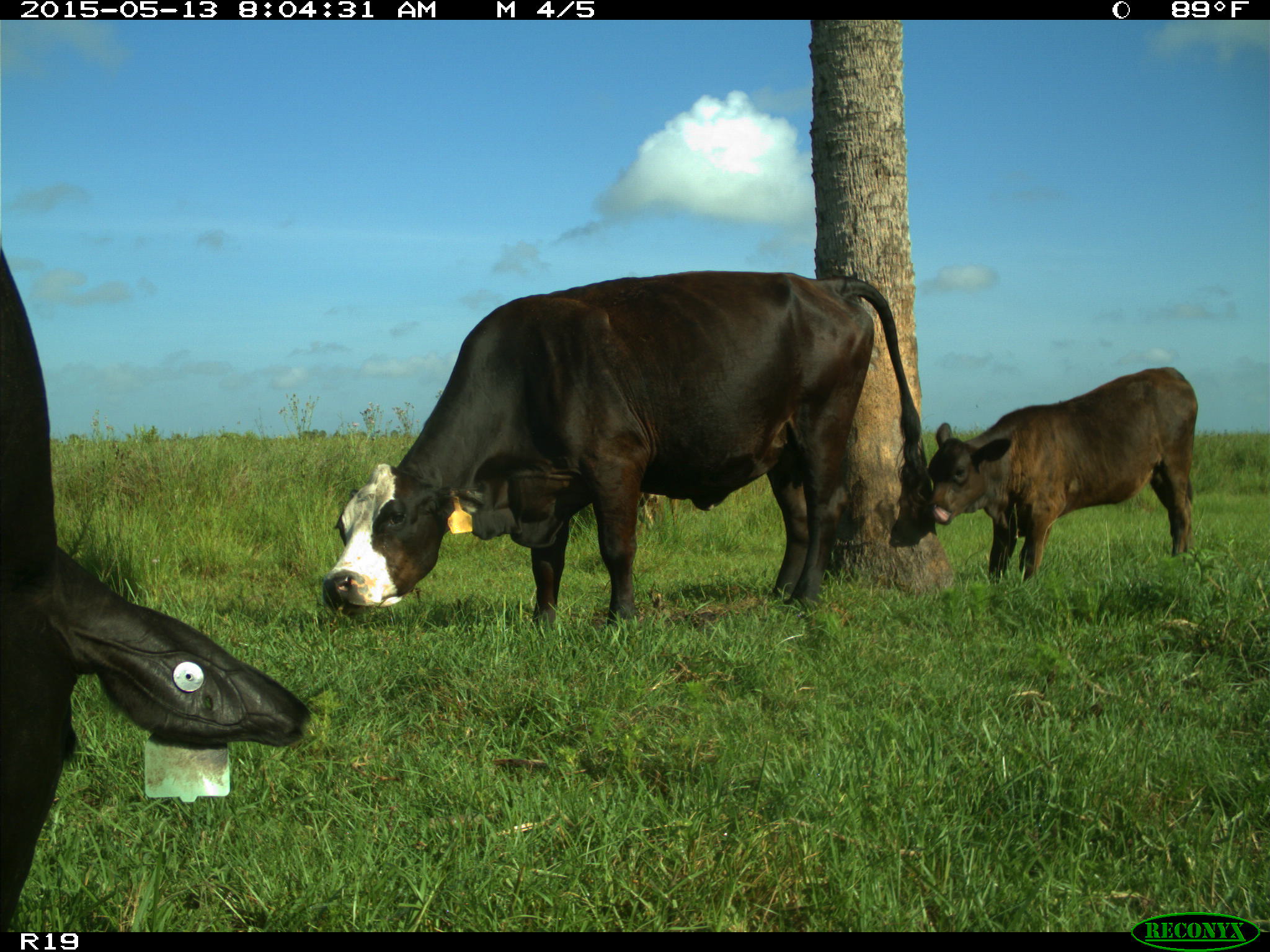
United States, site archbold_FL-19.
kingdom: Animalia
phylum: Chordata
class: Mammalia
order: Artiodactyla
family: Bovidae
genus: Bos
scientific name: Bos taurus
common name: domestic cow